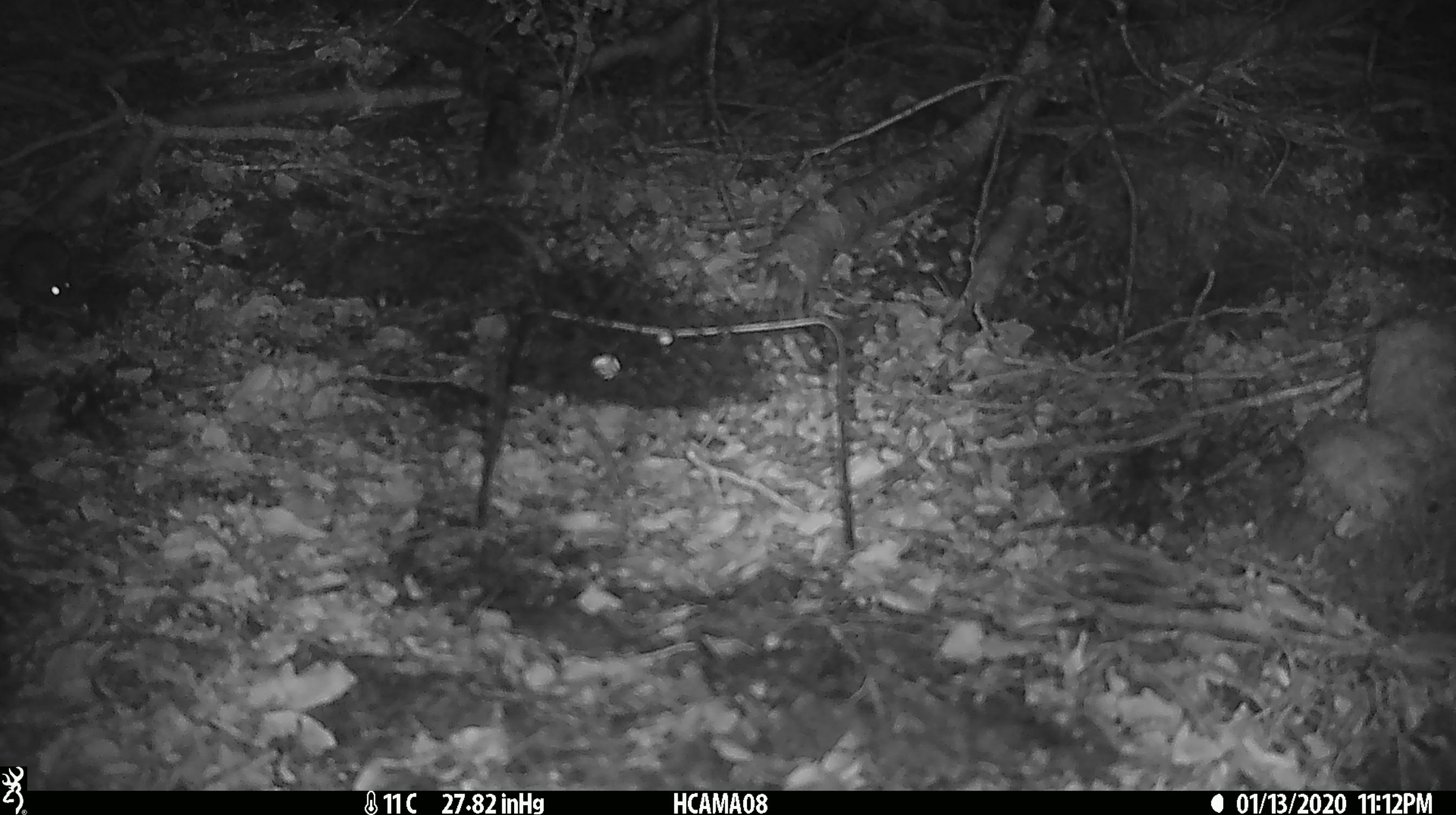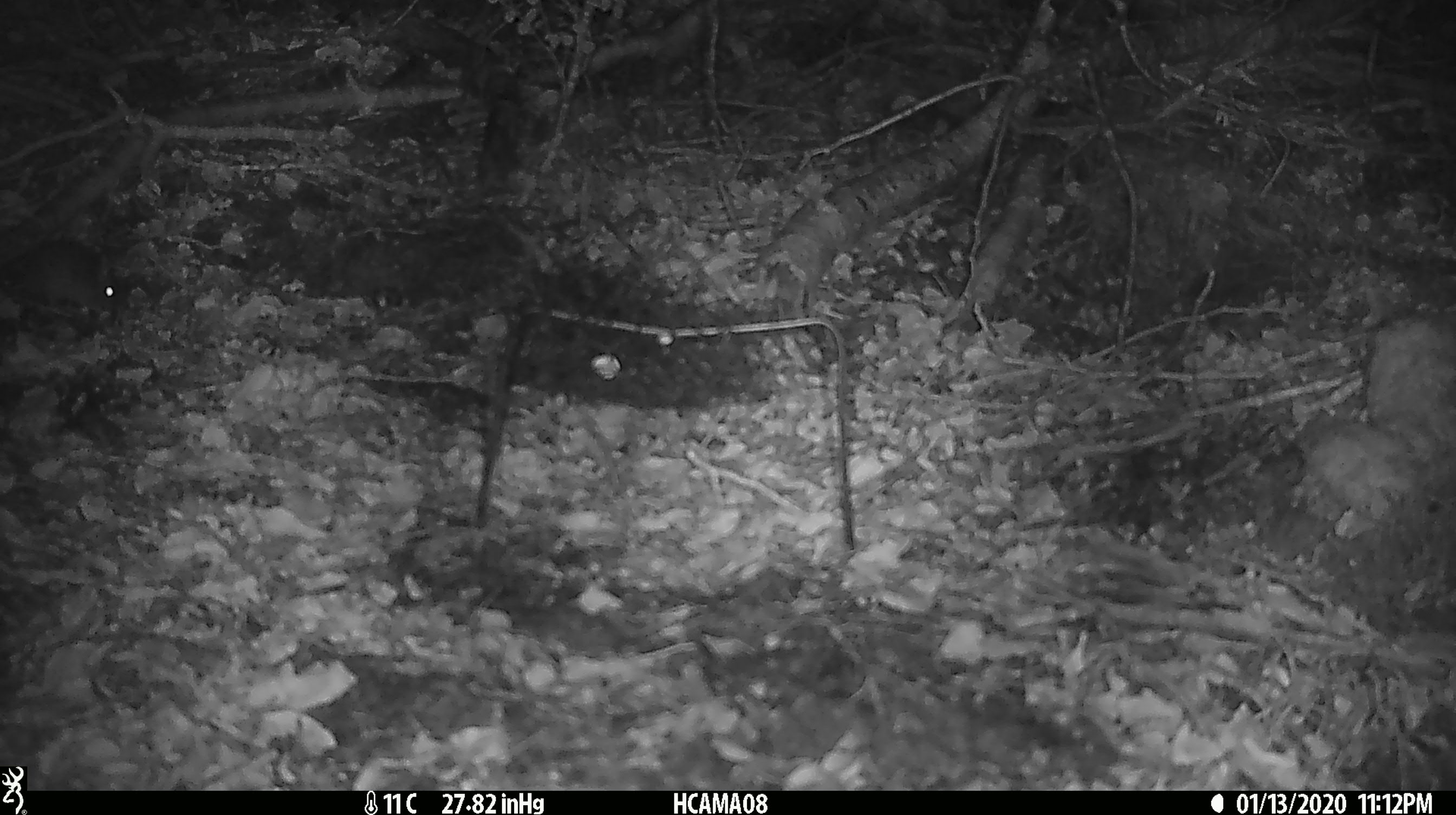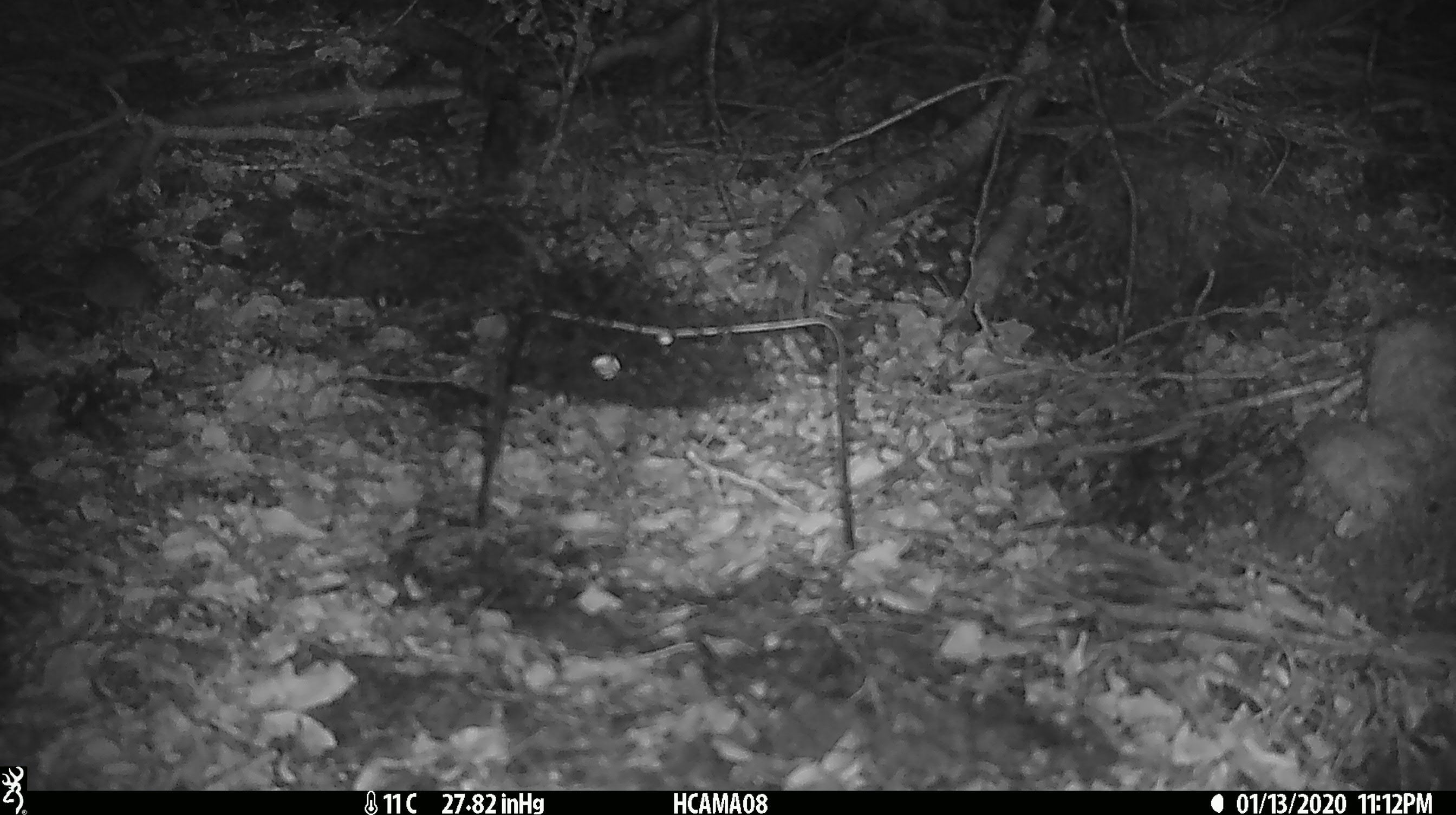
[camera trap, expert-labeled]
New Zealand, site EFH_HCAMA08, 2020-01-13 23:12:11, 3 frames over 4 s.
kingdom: Animalia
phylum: Chordata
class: Mammalia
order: Rodentia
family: Muridae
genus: Mus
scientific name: Mus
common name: mouse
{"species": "mouse (Mus)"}